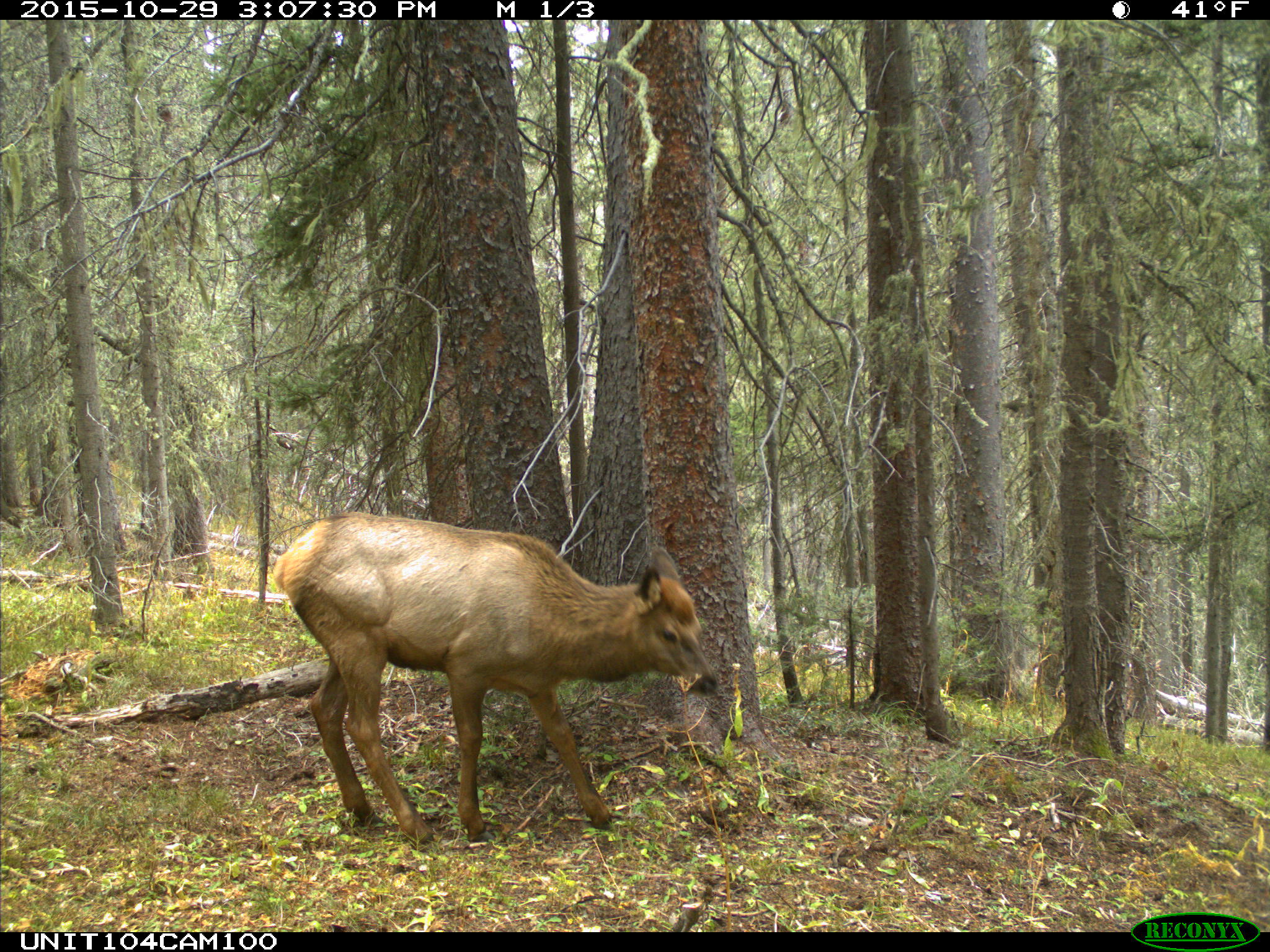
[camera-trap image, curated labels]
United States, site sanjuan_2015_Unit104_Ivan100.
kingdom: Animalia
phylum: Chordata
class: Mammalia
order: Artiodactyla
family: Cervidae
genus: Cervus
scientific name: Cervus elaphus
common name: red deer